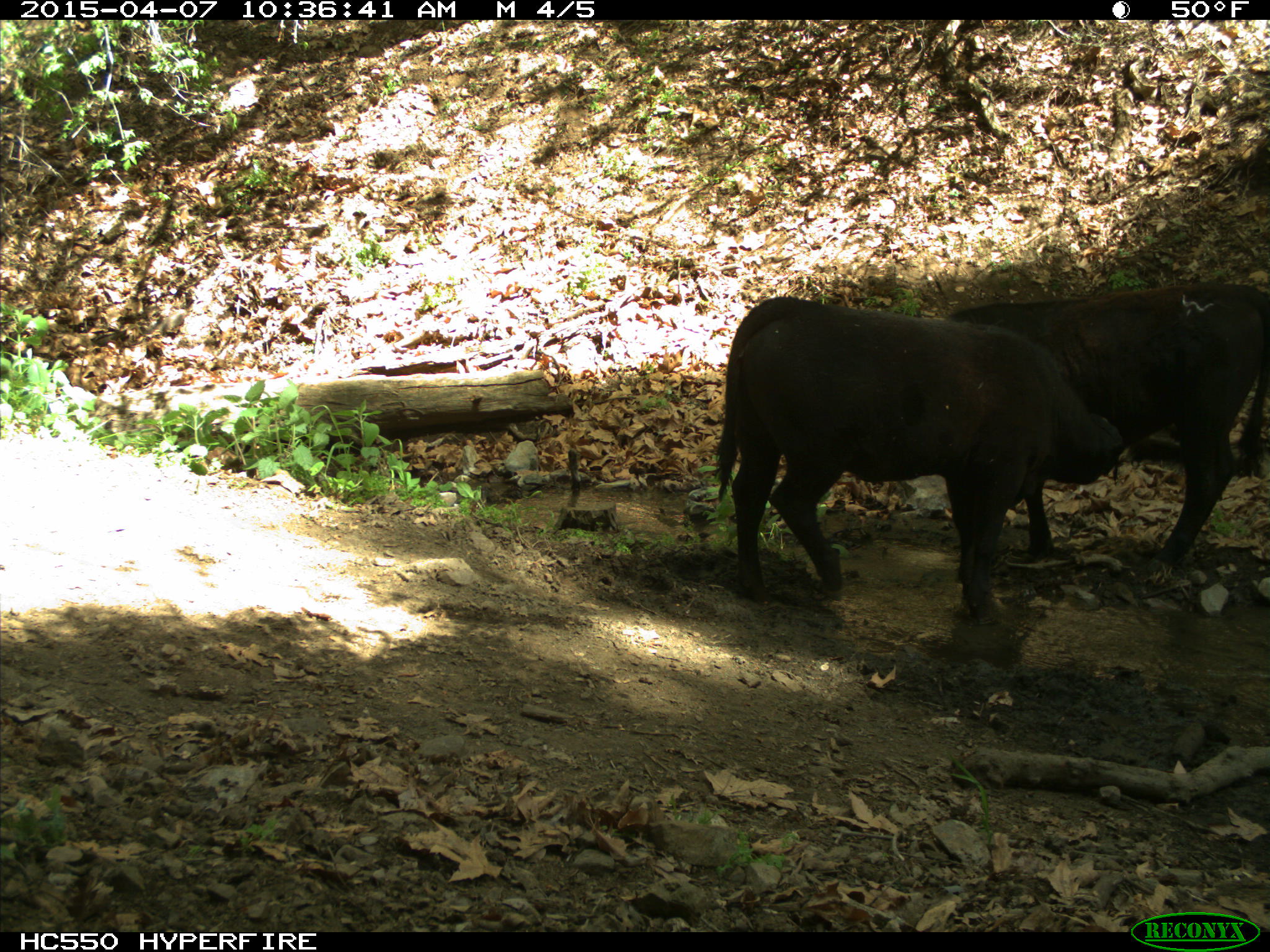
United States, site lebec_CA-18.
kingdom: Animalia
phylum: Chordata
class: Mammalia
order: Artiodactyla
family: Bovidae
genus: Bos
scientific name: Bos taurus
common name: domestic cow